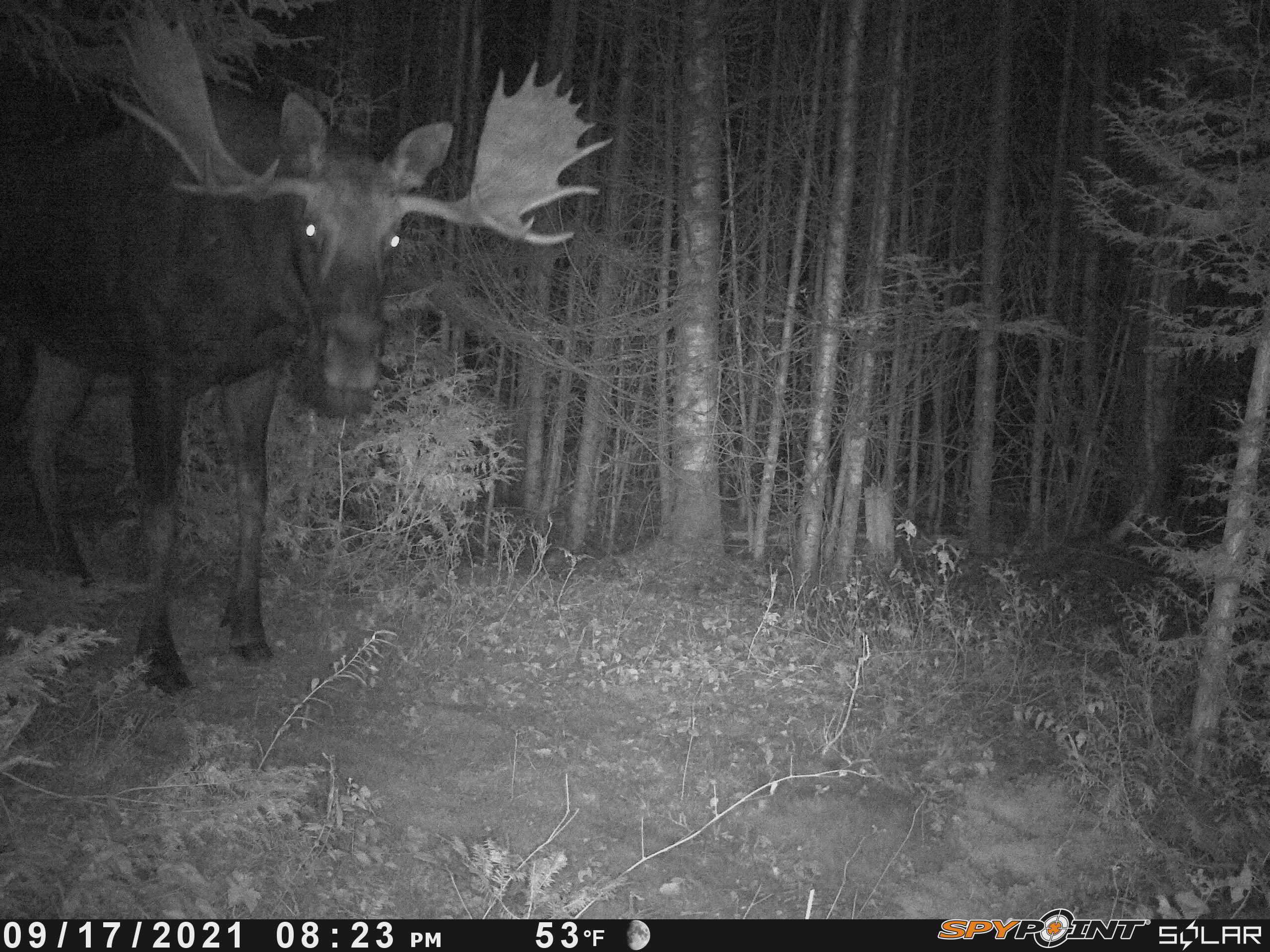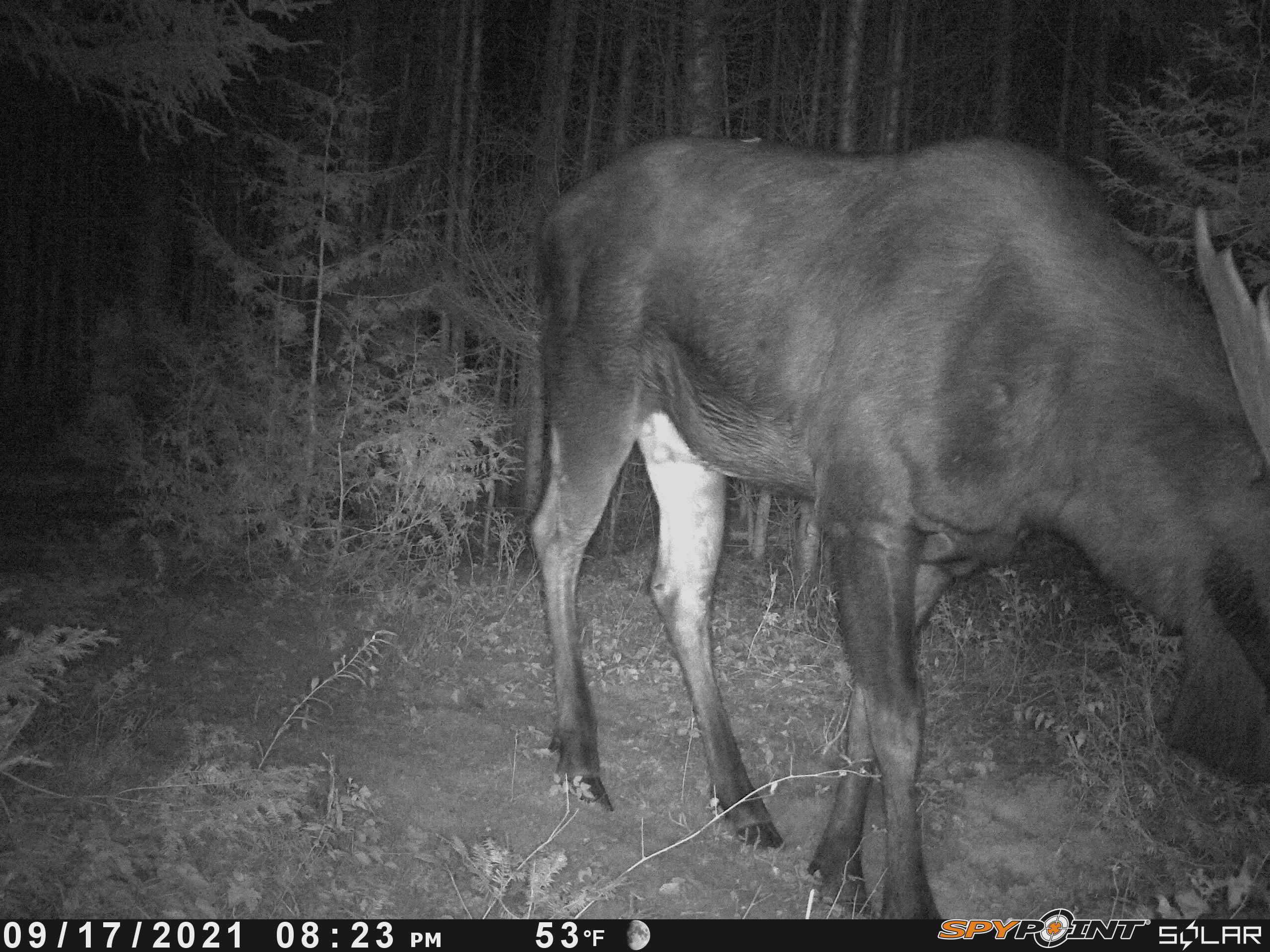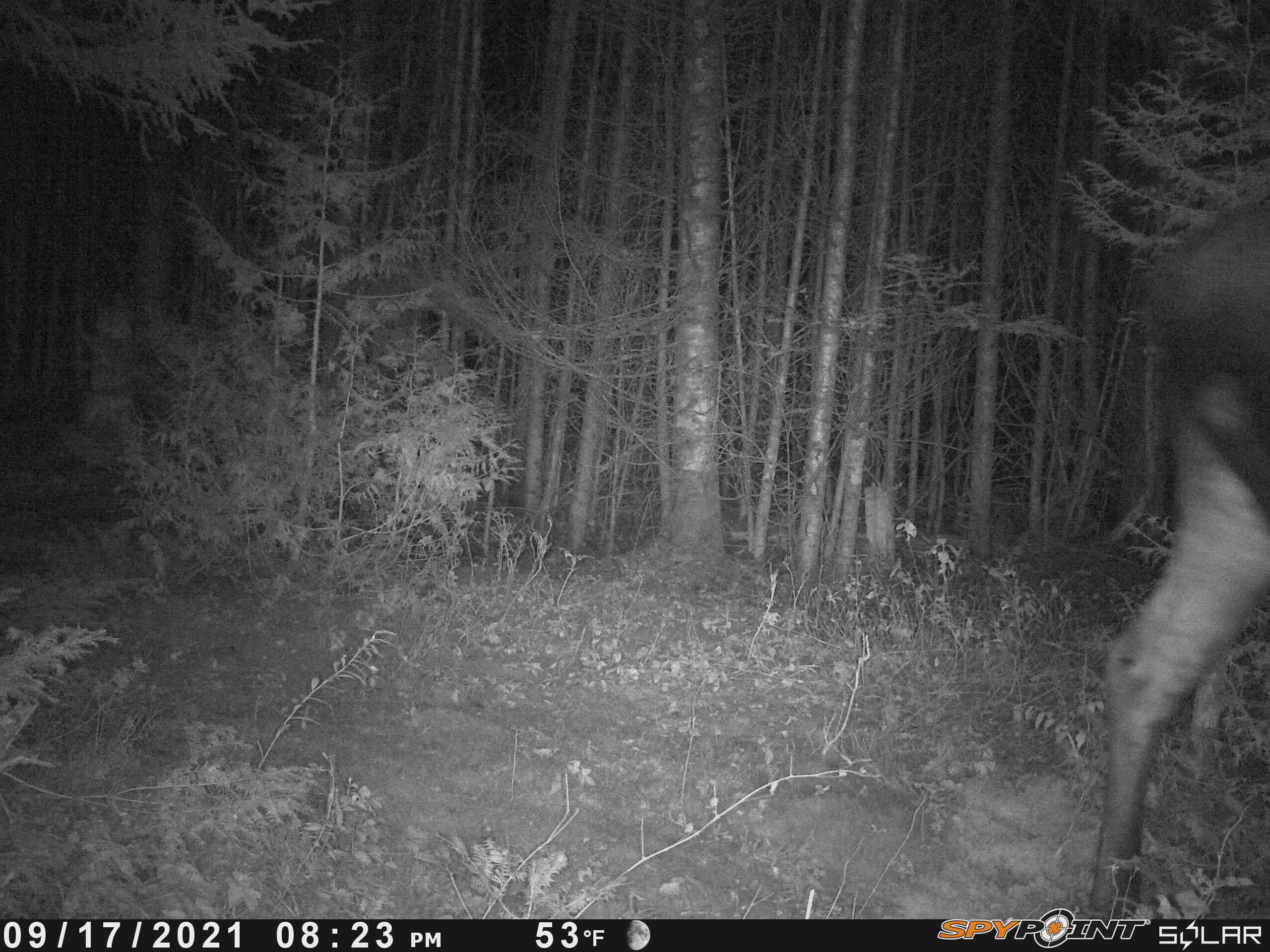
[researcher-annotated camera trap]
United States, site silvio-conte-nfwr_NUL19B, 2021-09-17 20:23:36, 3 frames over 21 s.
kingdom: Animalia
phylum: Chordata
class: Mammalia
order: Artiodactyla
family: Cervidae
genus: Alces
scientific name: Alces alces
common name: moose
Moose (Alces alces).